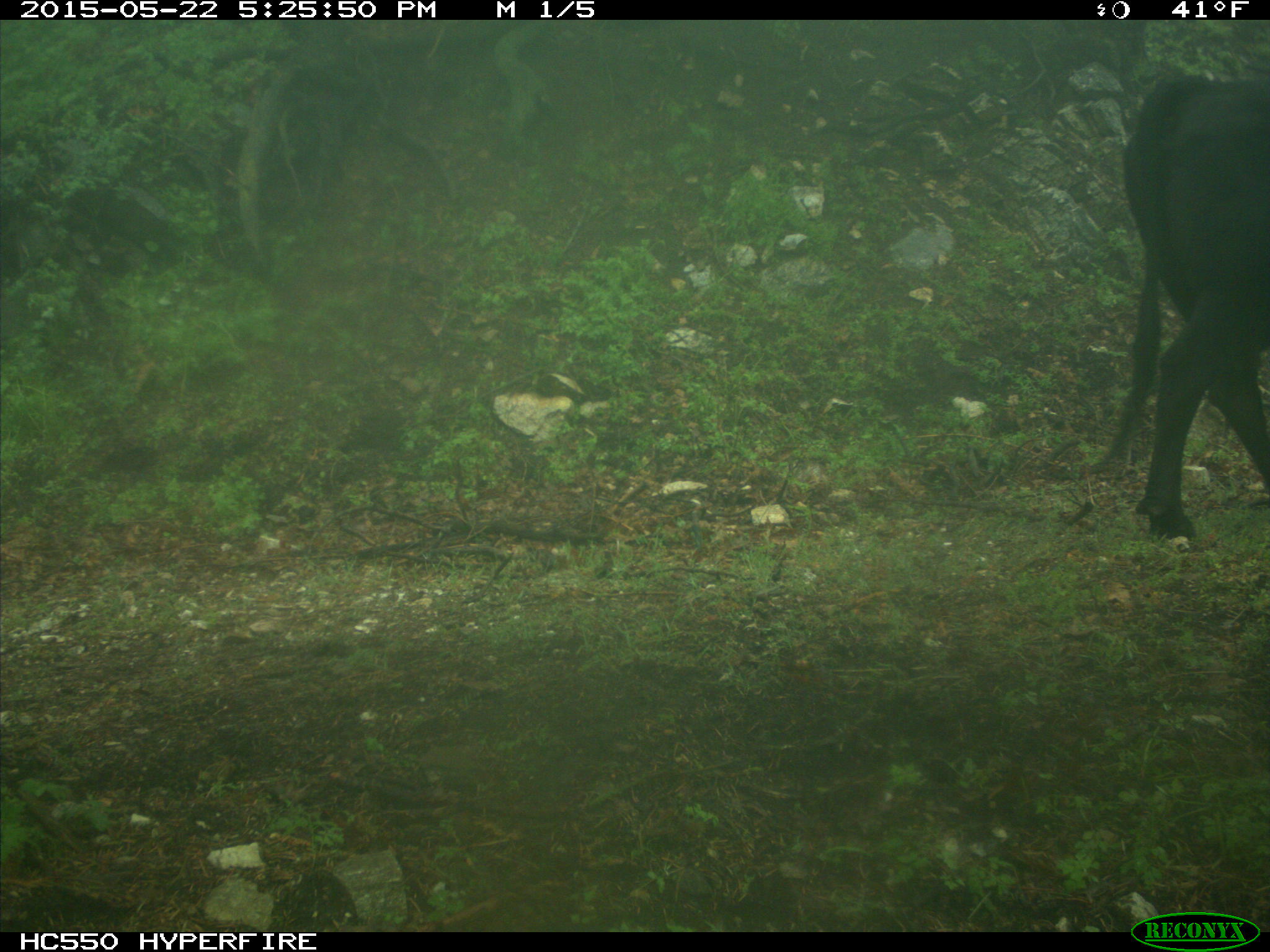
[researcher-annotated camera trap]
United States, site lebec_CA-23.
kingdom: Animalia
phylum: Chordata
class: Mammalia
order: Artiodactyla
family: Bovidae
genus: Bos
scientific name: Bos taurus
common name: domestic cow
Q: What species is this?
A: Bos taurus (domestic cow).